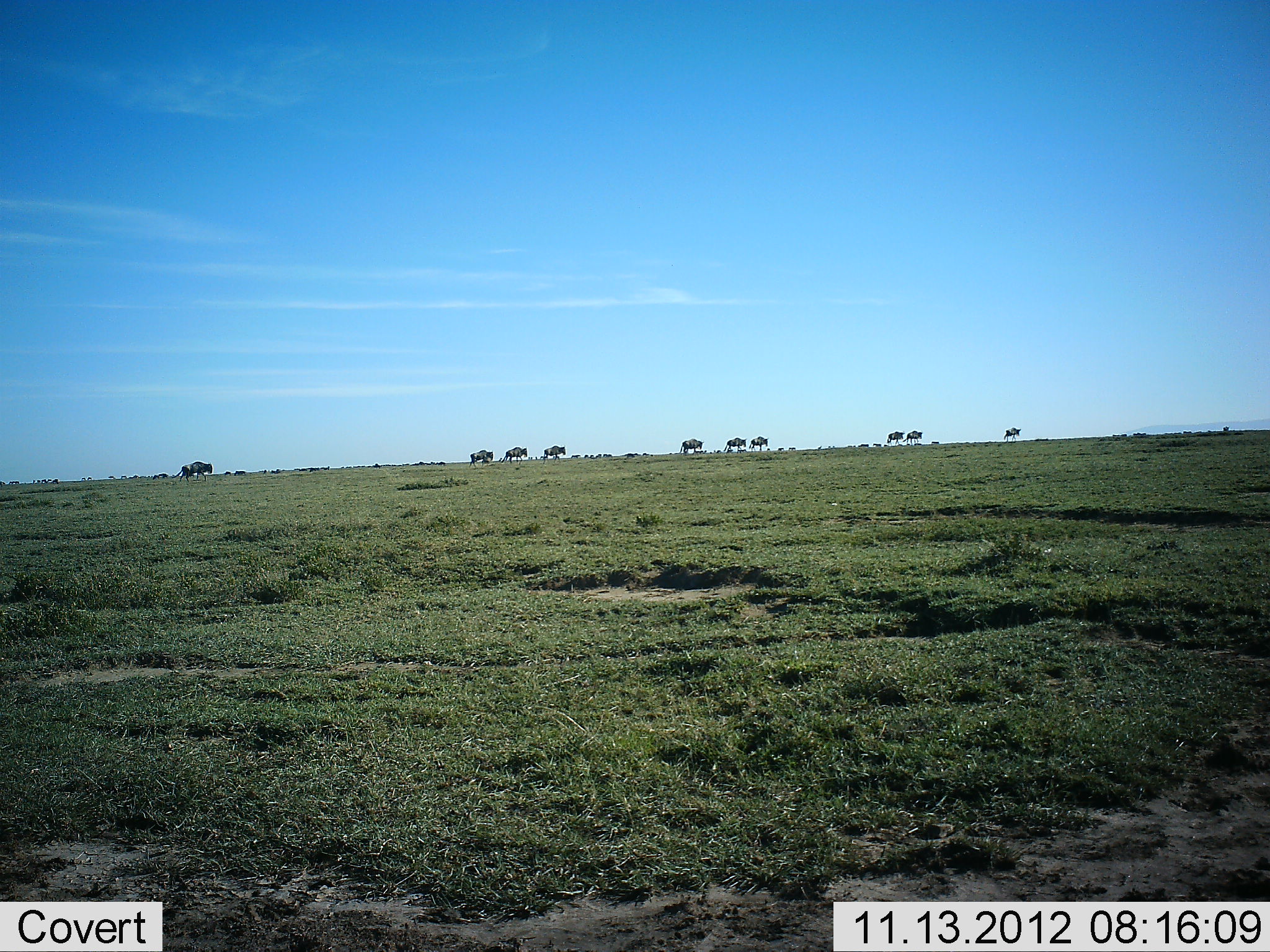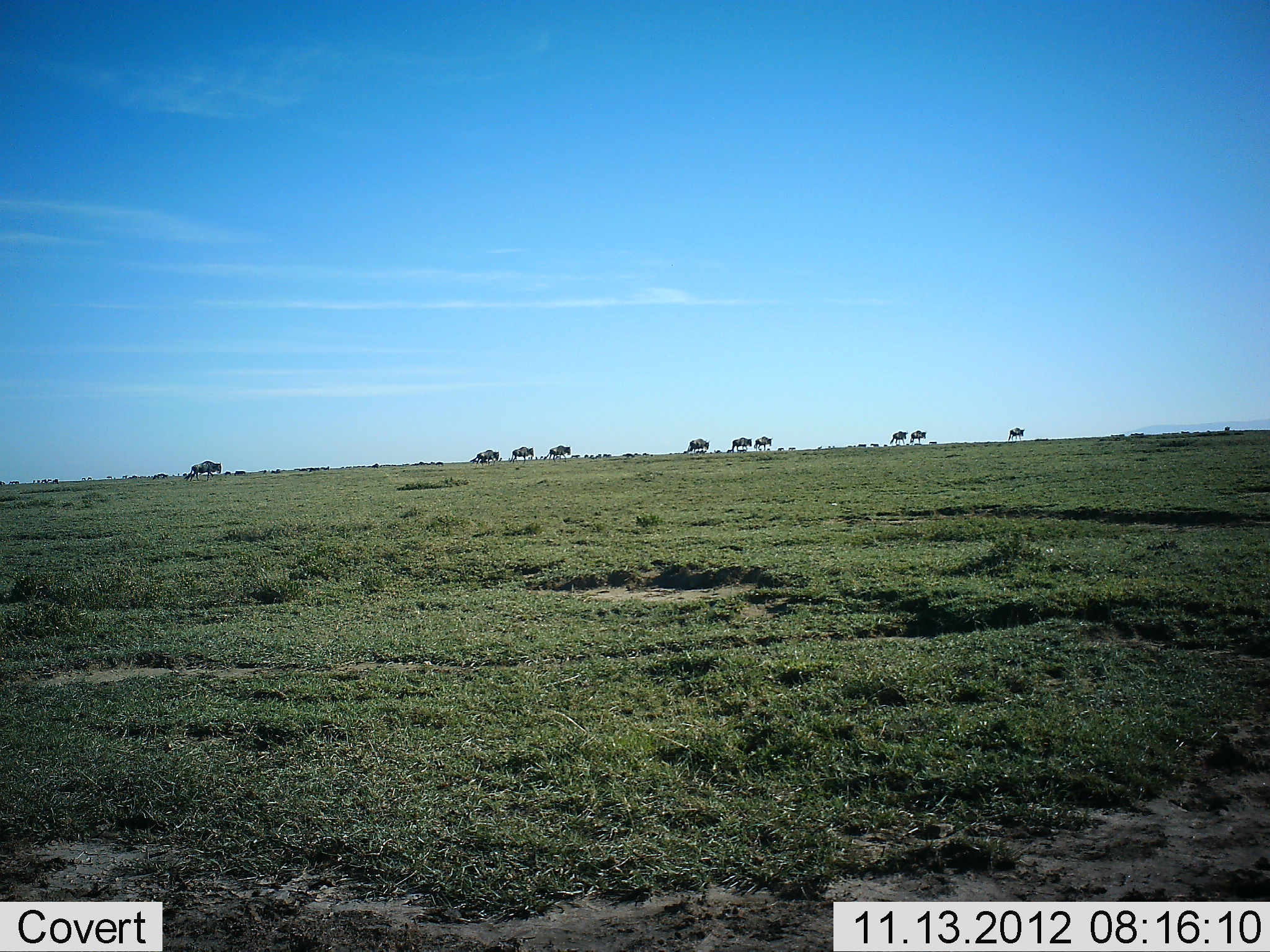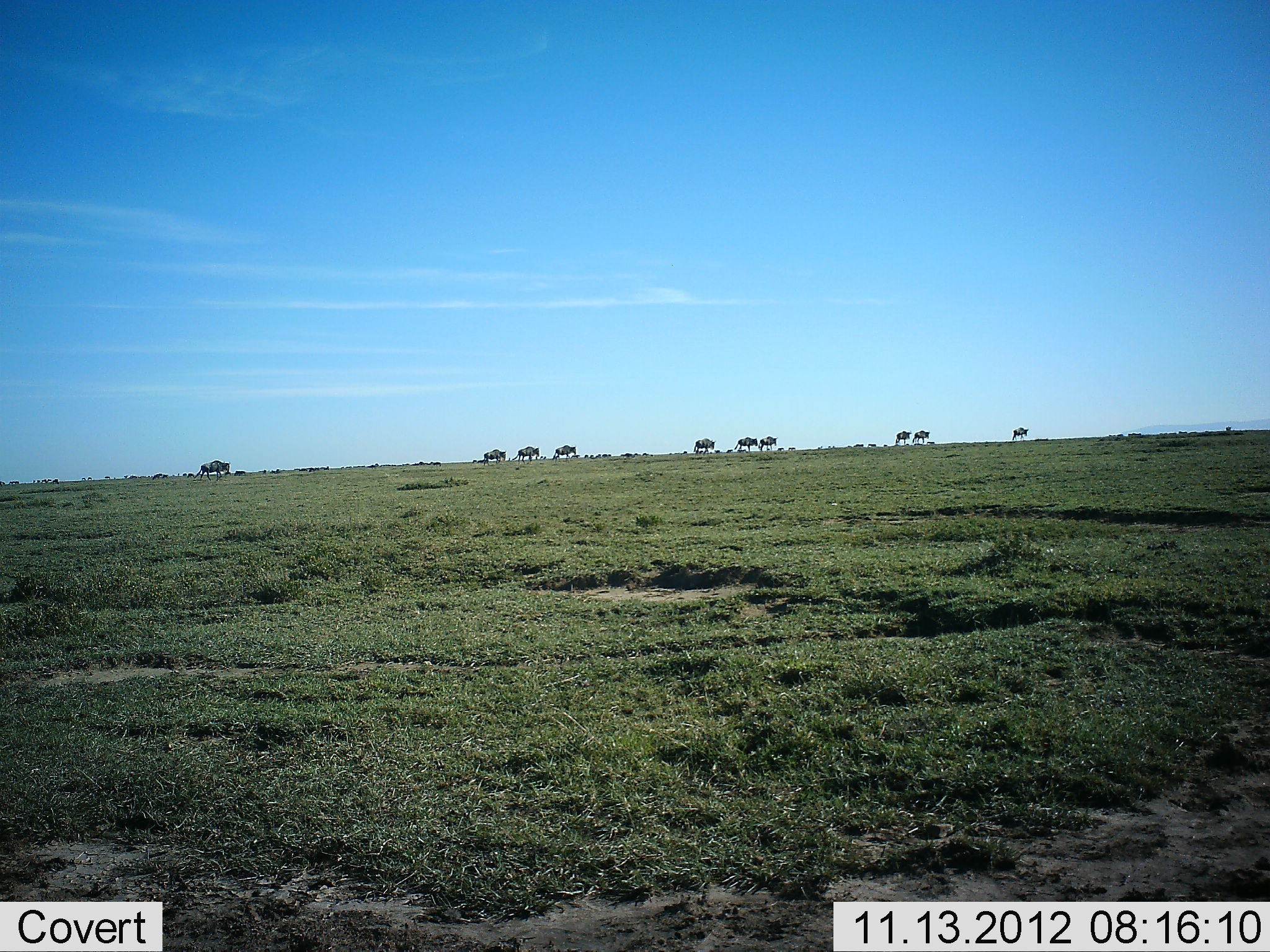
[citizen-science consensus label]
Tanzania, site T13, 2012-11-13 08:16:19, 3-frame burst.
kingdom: Animalia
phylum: Chordata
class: Mammalia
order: Artiodactyla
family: Bovidae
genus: Connochaetes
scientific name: Connochaetes taurinus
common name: blue wildebeest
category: wildebeest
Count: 10.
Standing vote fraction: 0%.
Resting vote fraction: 0%.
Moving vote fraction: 100%.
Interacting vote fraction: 0%.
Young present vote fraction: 10%.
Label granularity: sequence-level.